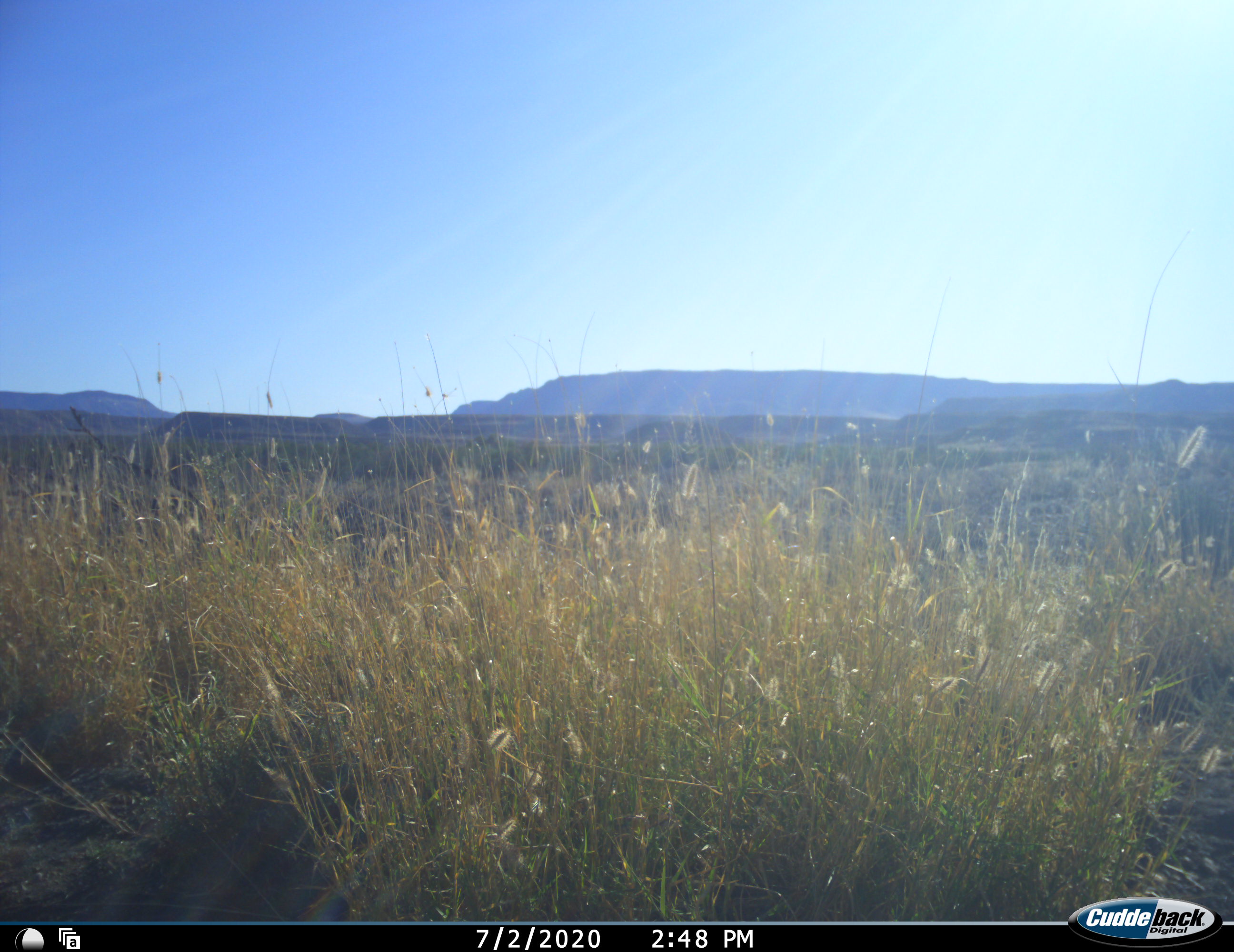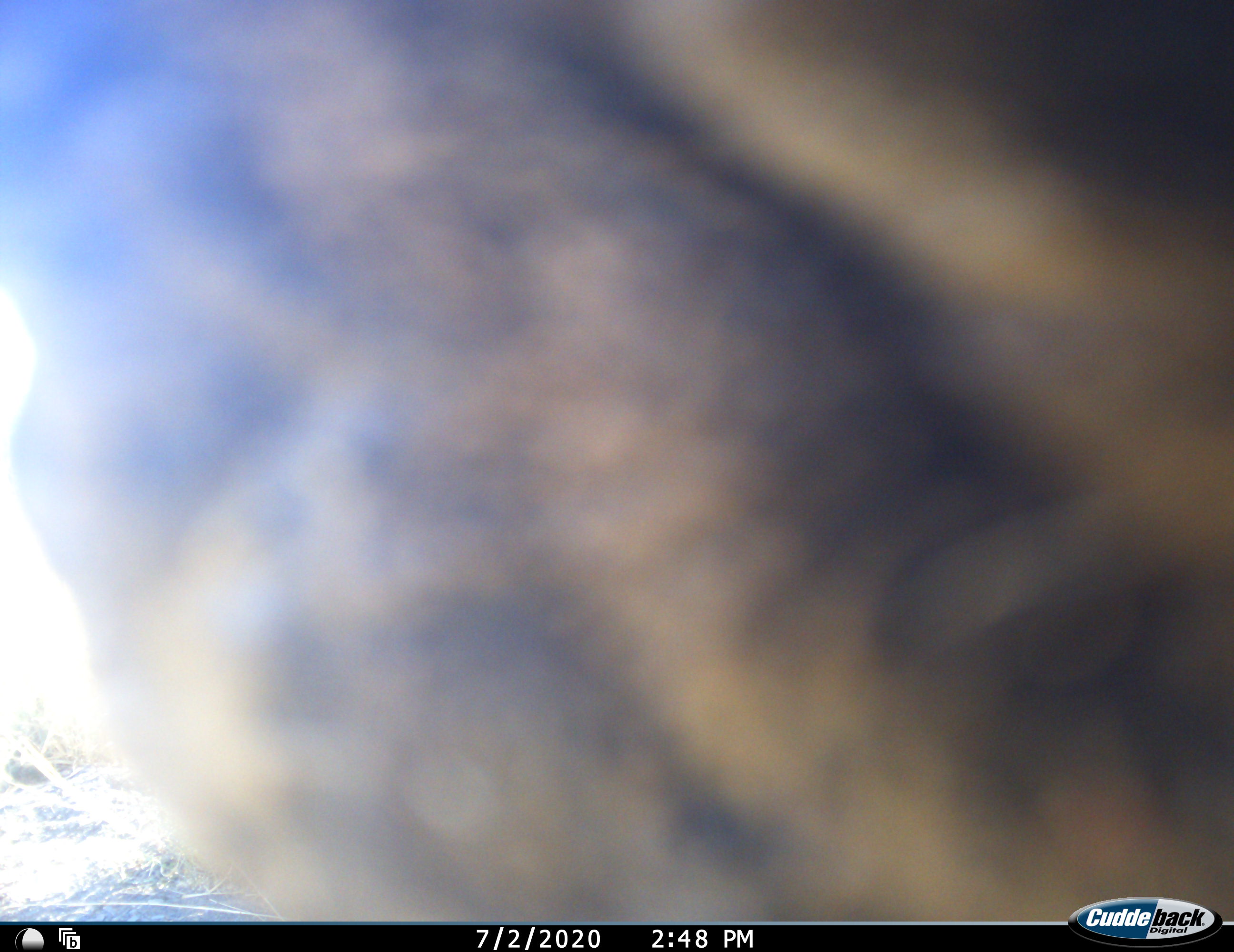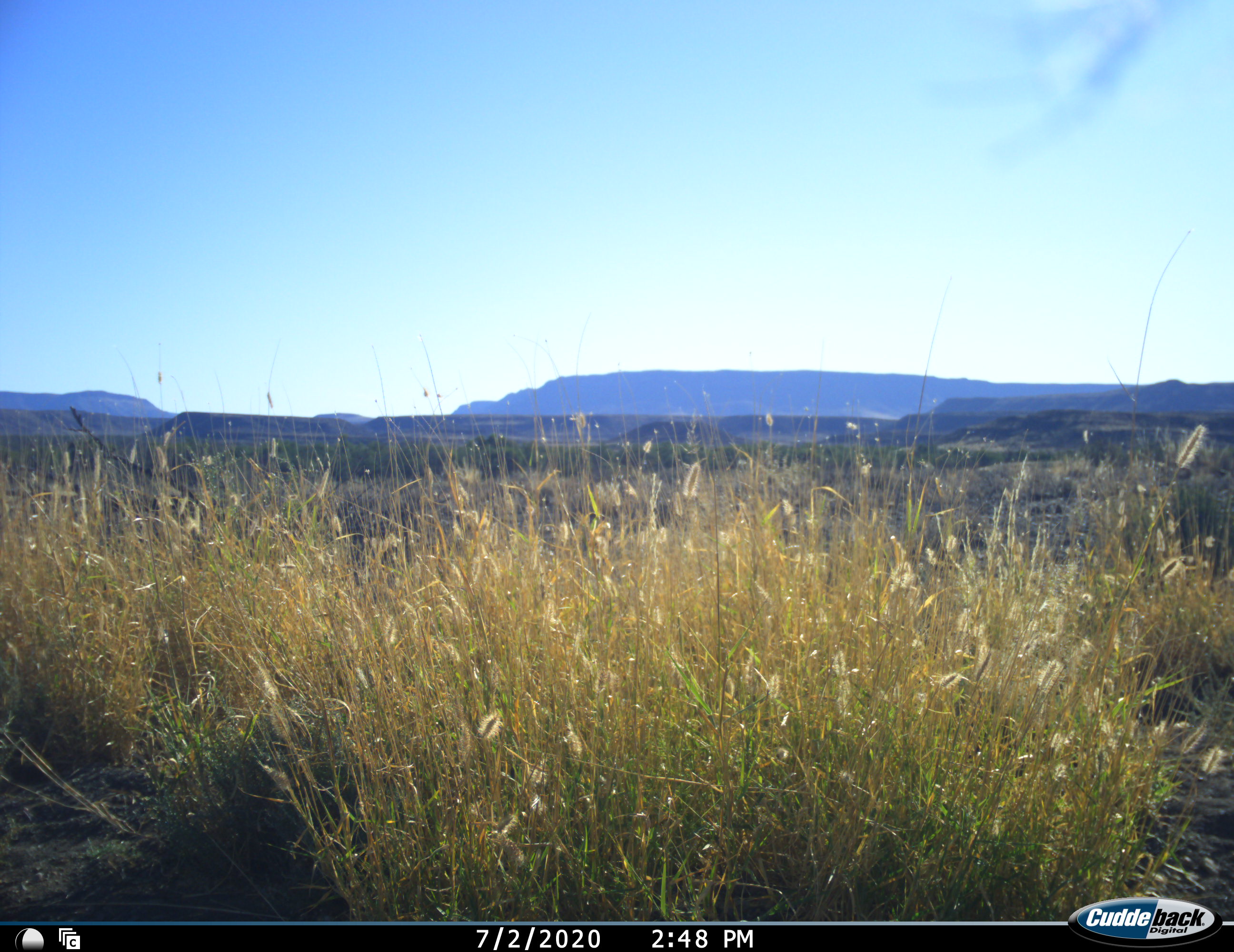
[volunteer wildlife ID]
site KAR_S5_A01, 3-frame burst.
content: unidentified animal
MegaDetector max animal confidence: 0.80